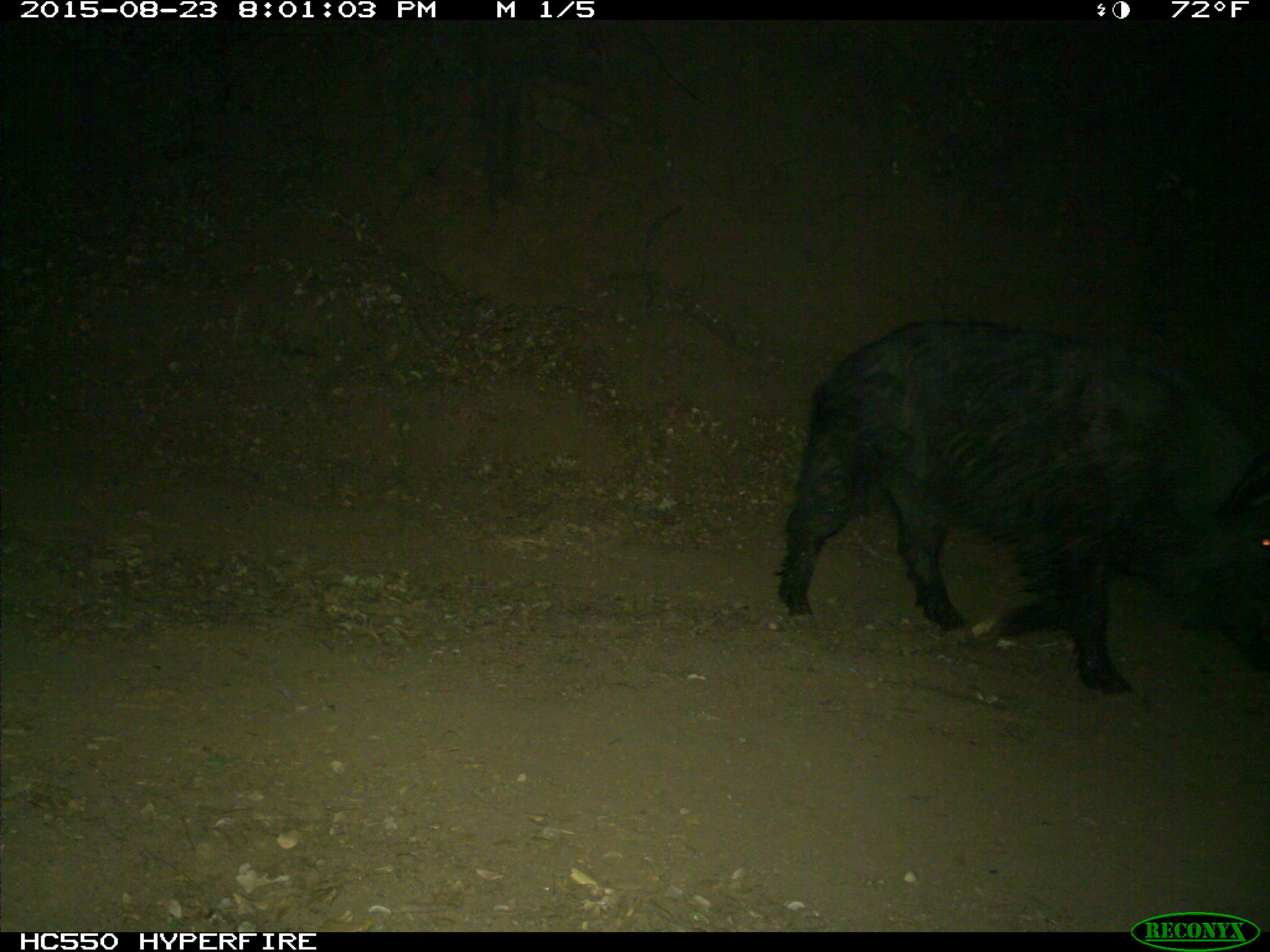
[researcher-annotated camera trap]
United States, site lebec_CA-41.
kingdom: Animalia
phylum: Chordata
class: Mammalia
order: Artiodactyla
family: Suidae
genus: Sus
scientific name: Sus scrofa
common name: wild boar